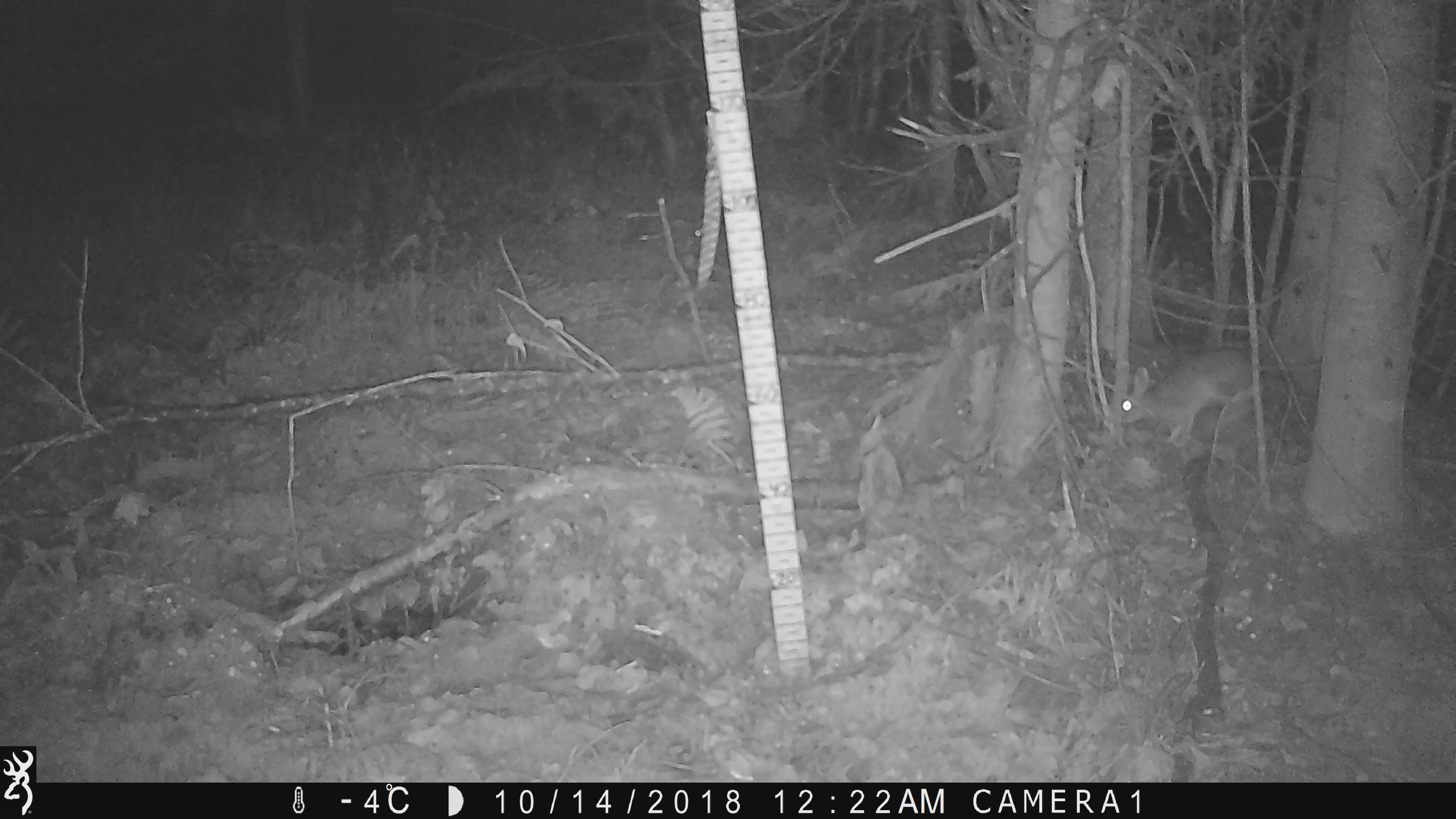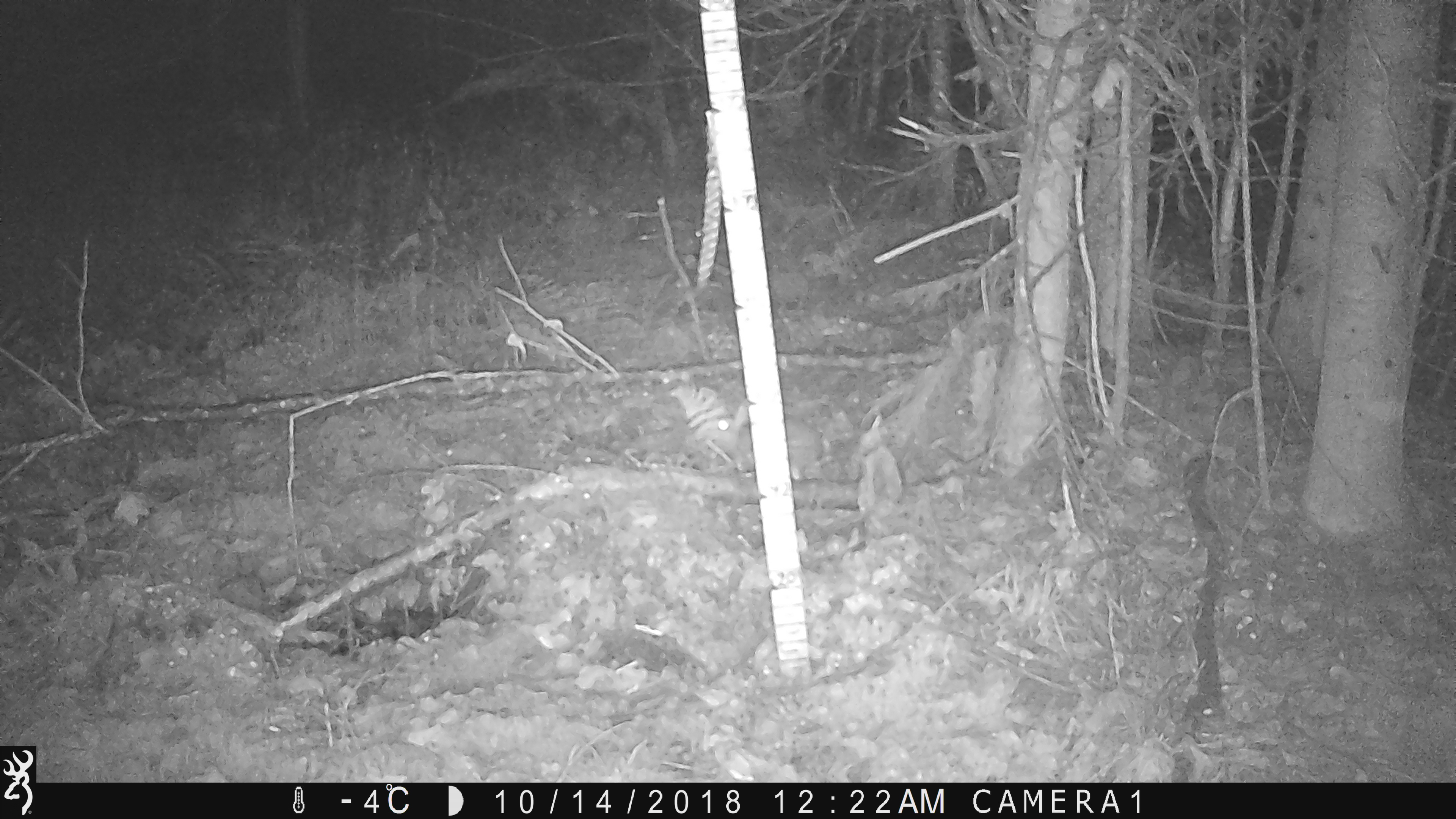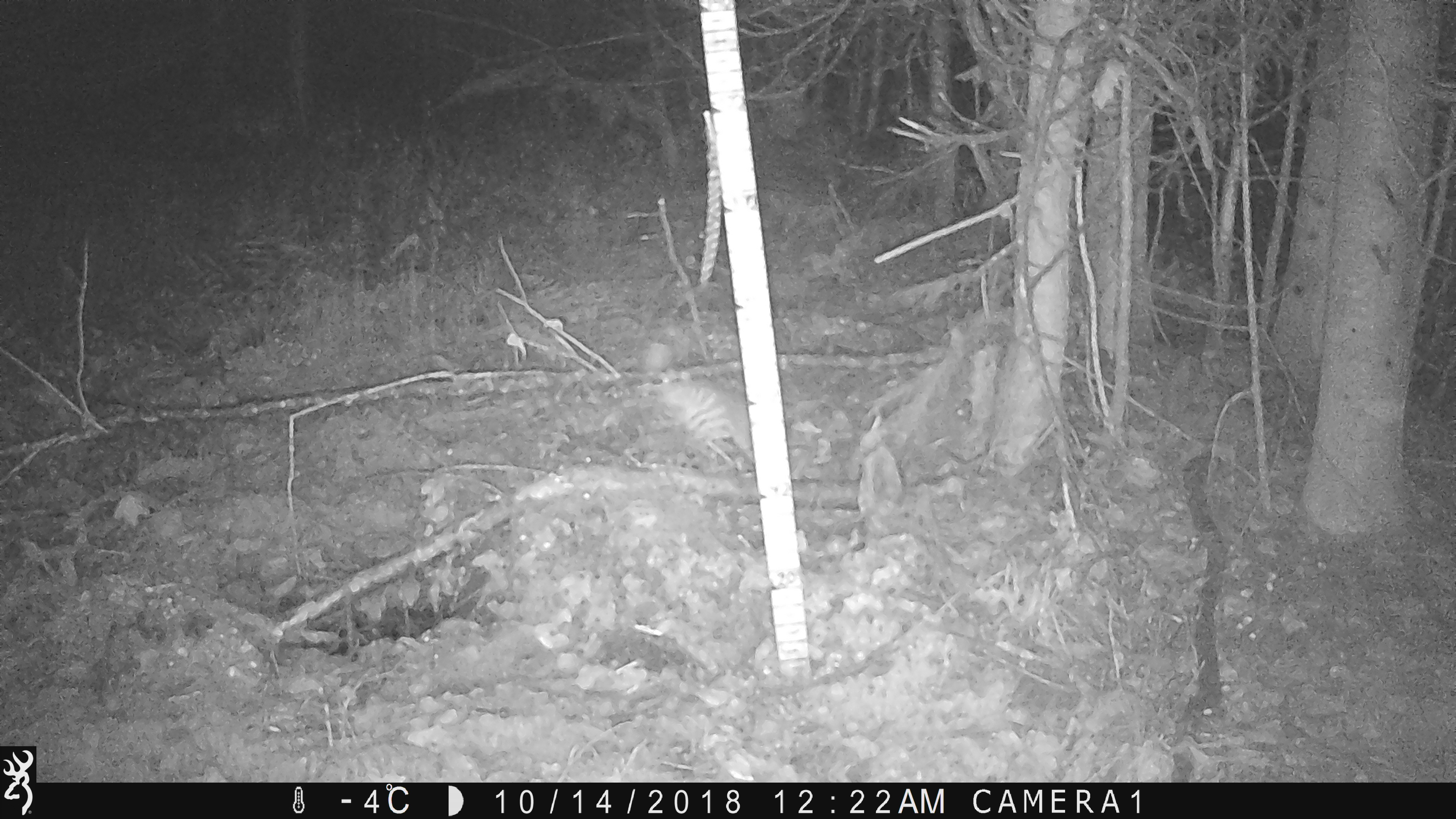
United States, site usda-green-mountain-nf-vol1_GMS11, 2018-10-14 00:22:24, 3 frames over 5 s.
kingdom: Animalia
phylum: Chordata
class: Mammalia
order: Lagomorpha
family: Leporidae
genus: Lepus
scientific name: Lepus americanus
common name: snowshoe hare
Snowshoe hare (Lepus americanus).